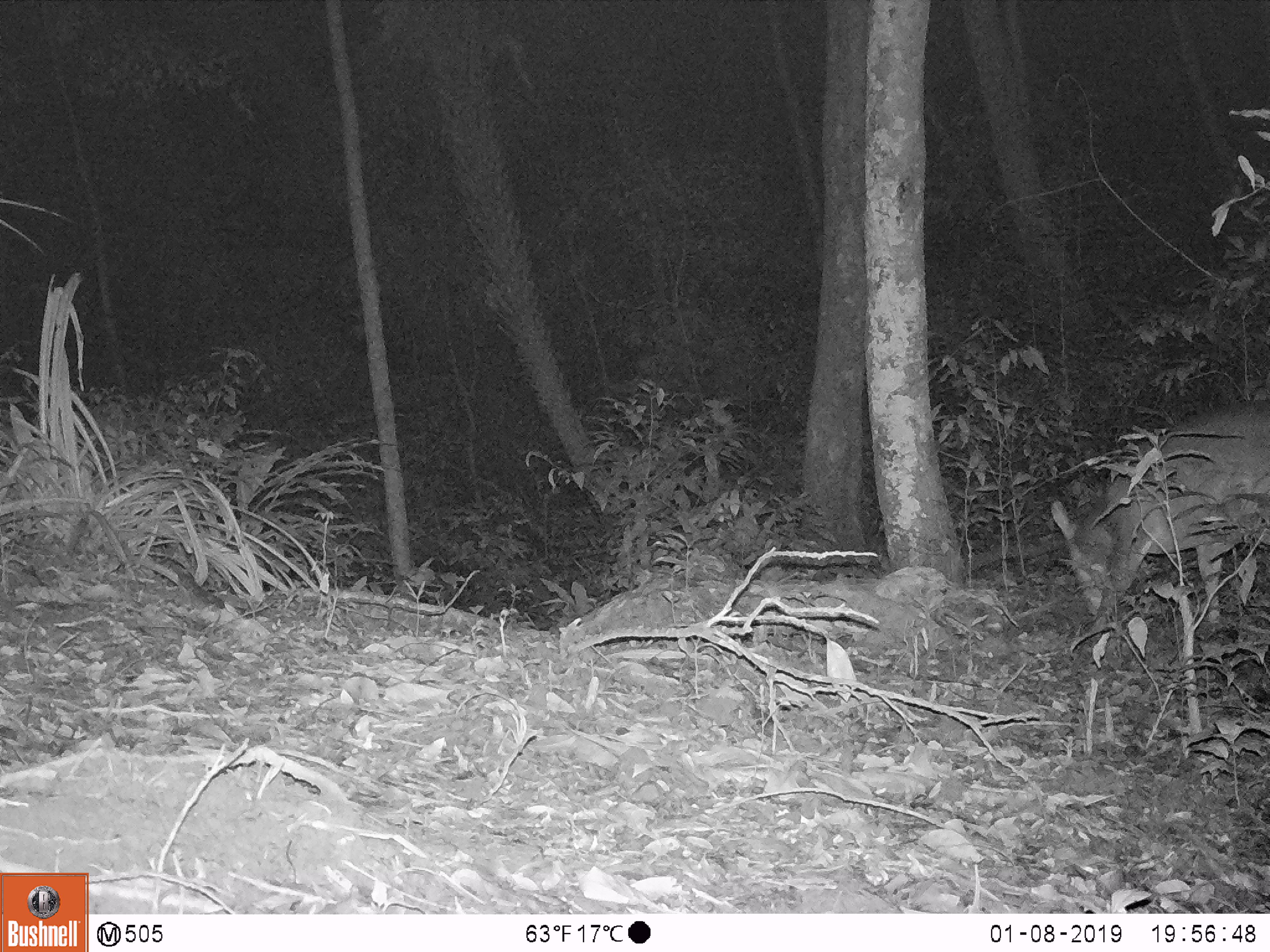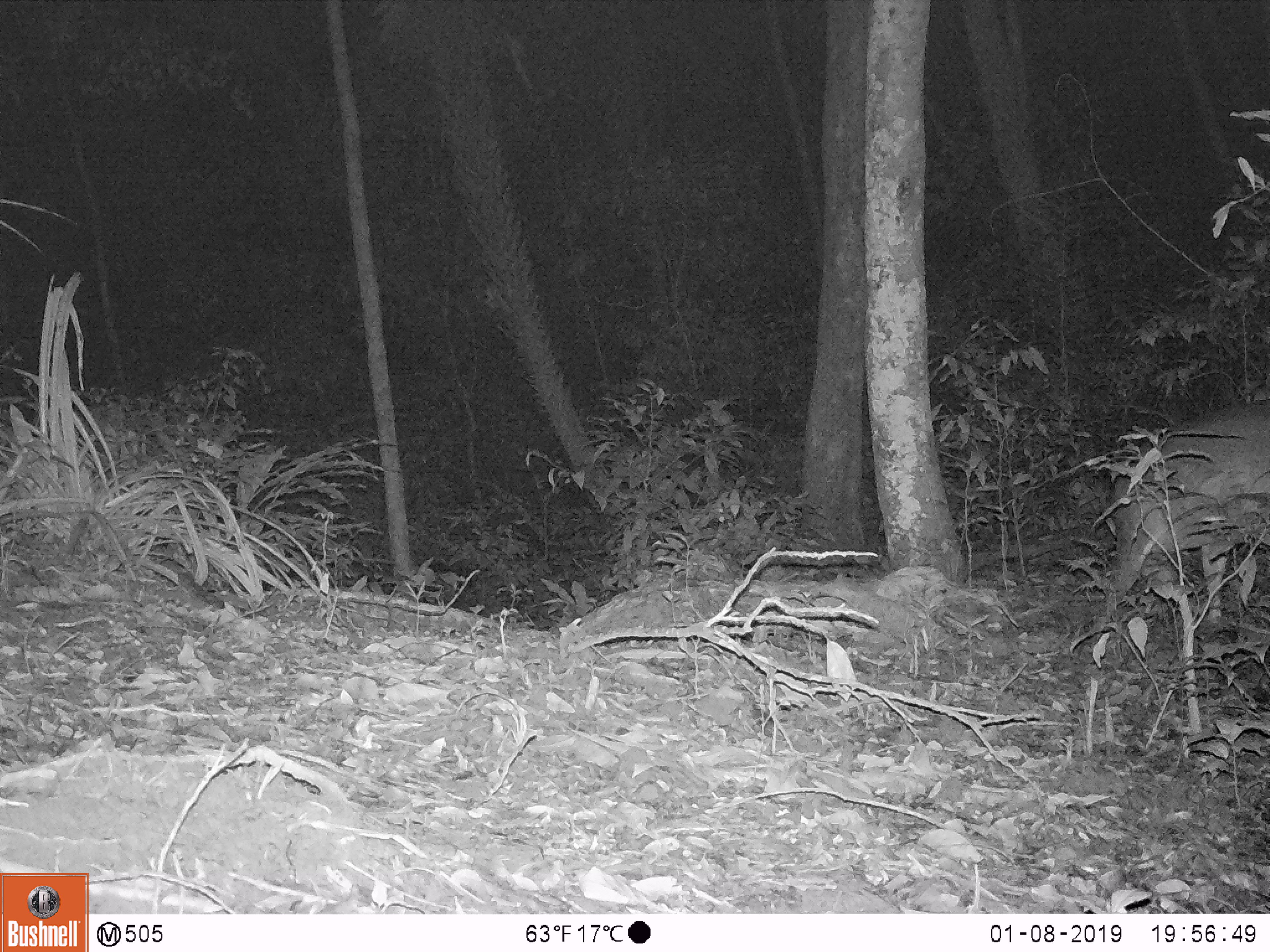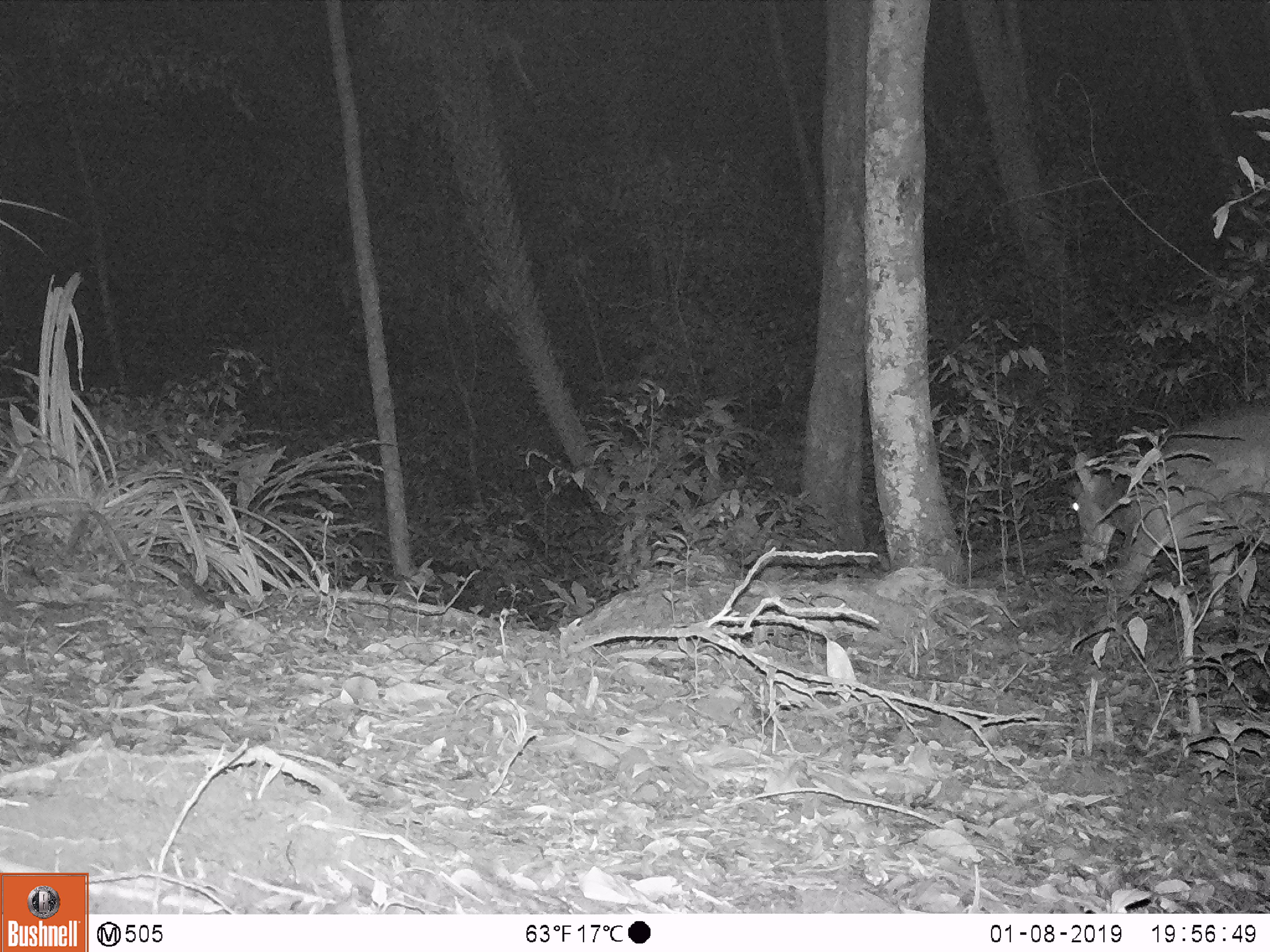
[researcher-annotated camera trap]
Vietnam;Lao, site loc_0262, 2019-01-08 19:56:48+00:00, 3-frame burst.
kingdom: Animalia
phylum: Chordata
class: Mammalia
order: Artiodactyla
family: Cervidae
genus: Muntiacus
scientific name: Muntiacus vuquangensis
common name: large-antlered muntjac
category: large antlered muntjac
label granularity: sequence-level